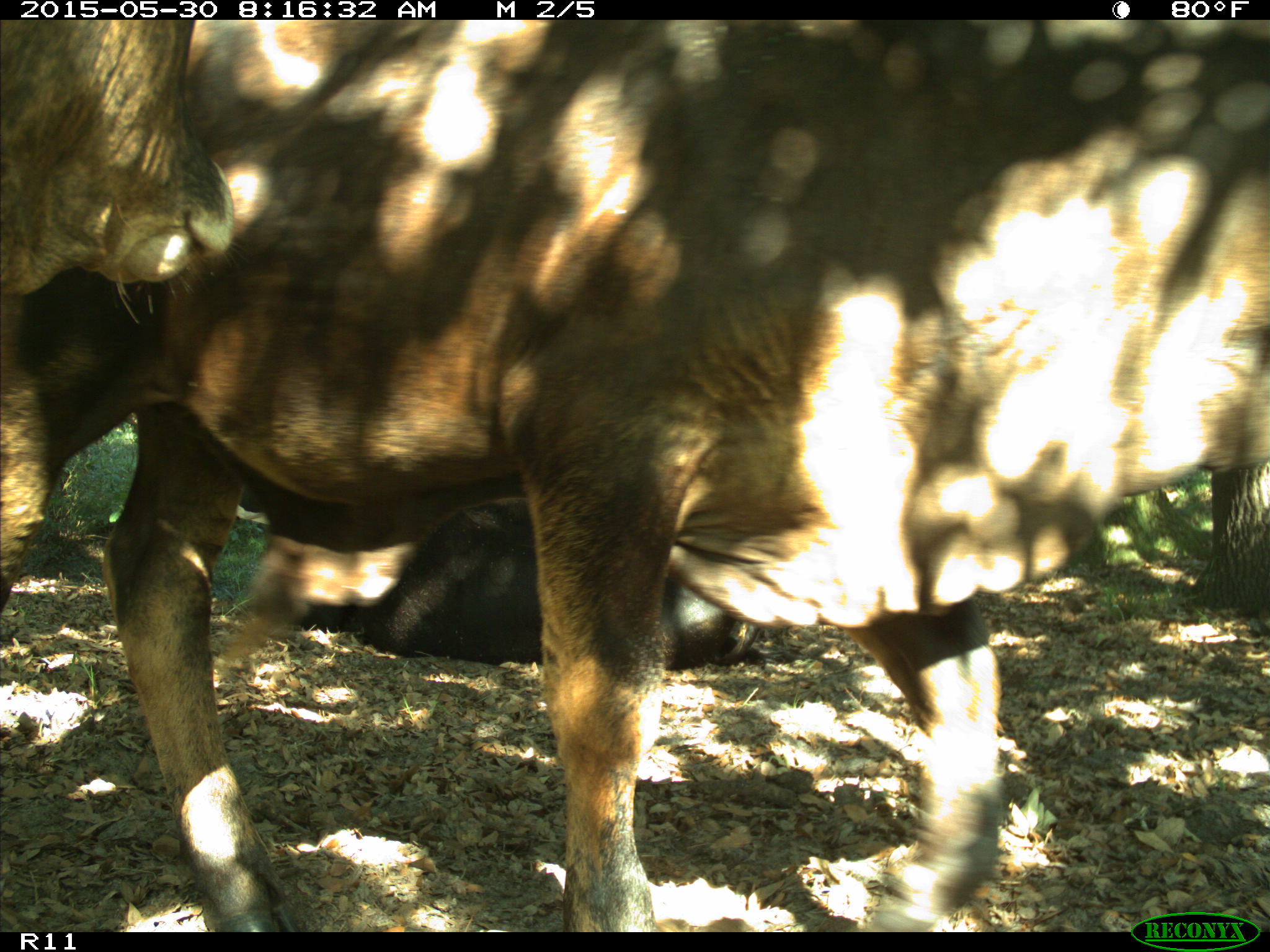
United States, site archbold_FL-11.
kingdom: Animalia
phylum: Chordata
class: Mammalia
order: Artiodactyla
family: Bovidae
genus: Bos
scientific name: Bos taurus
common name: domestic cow